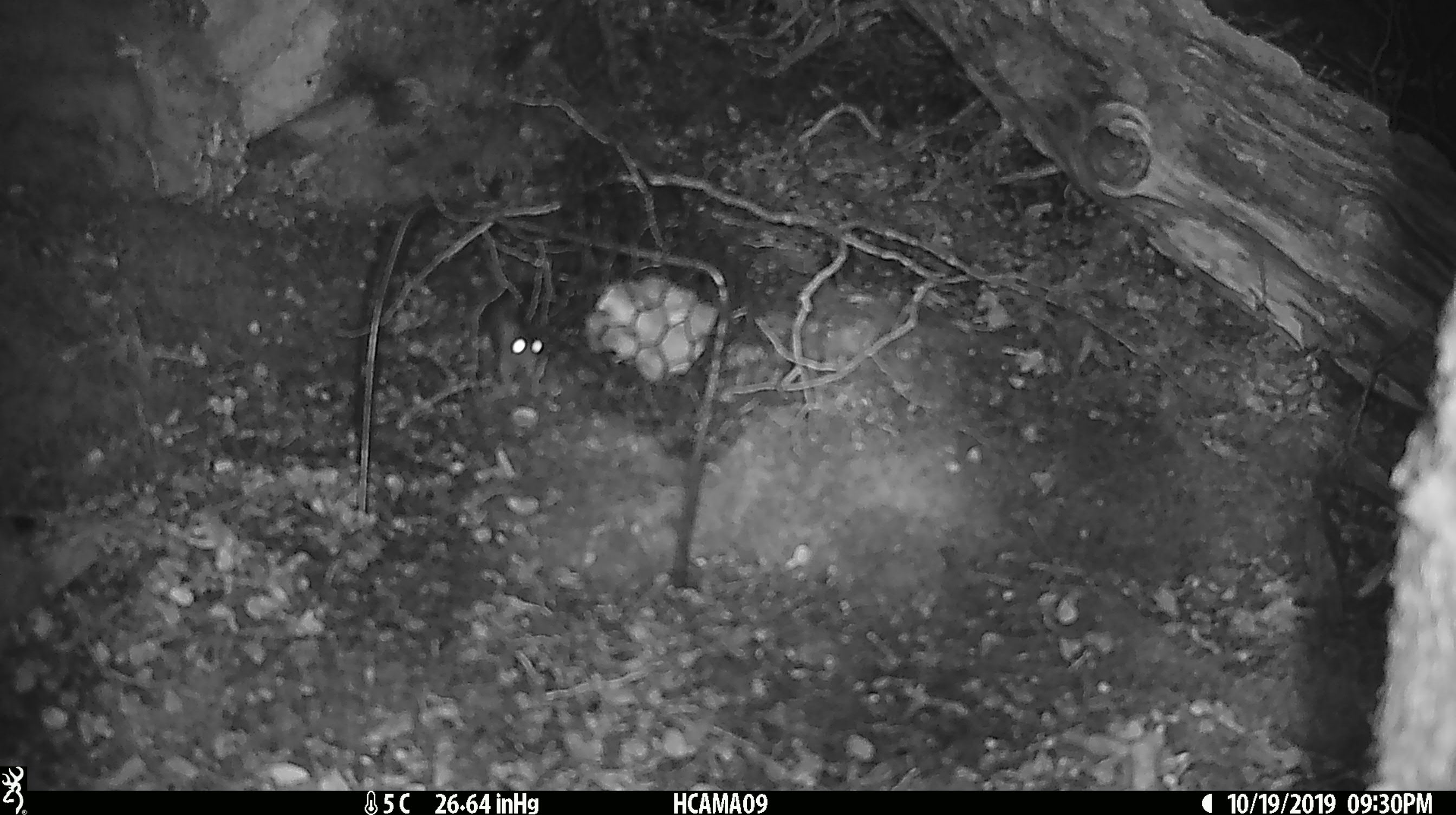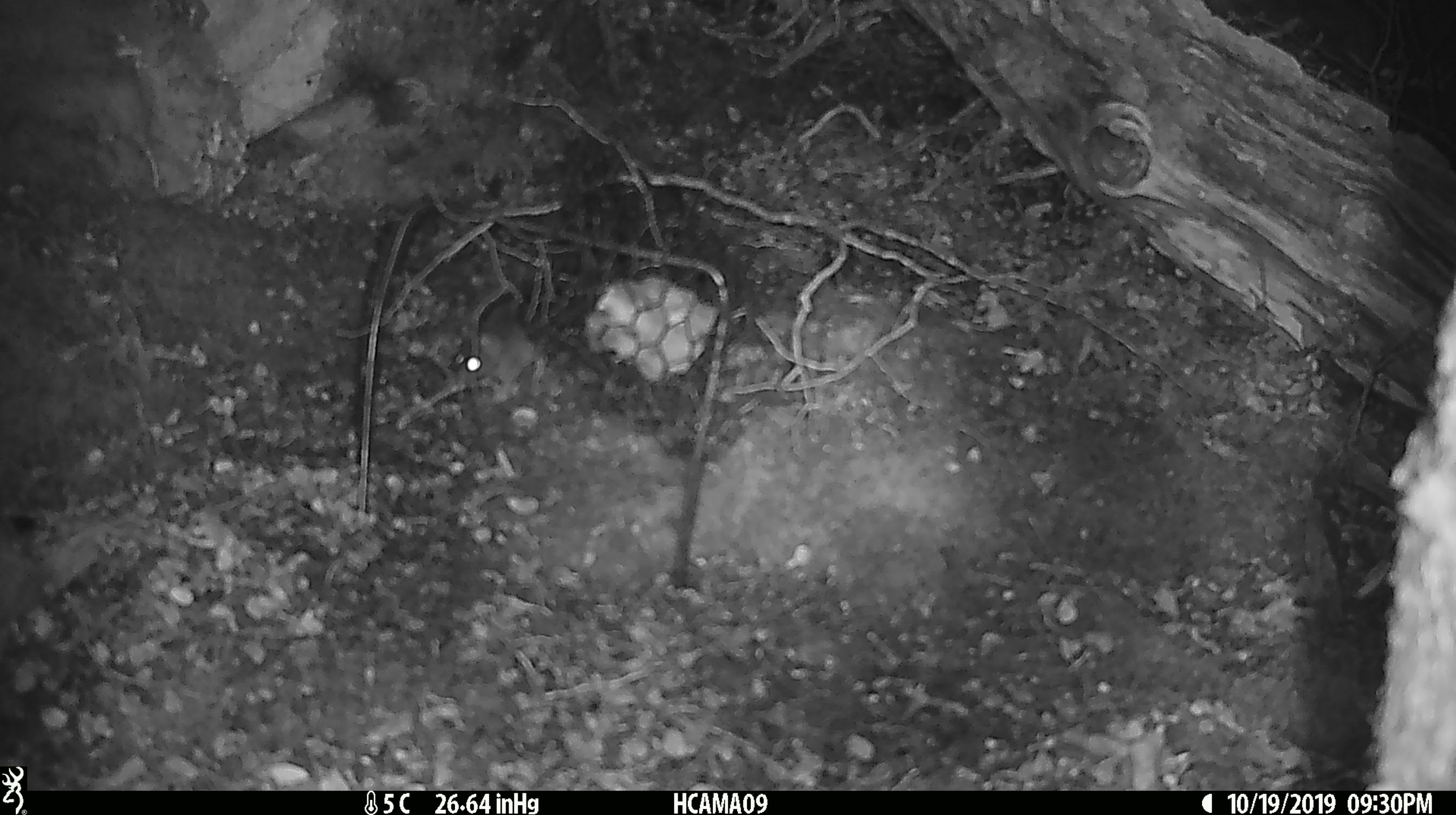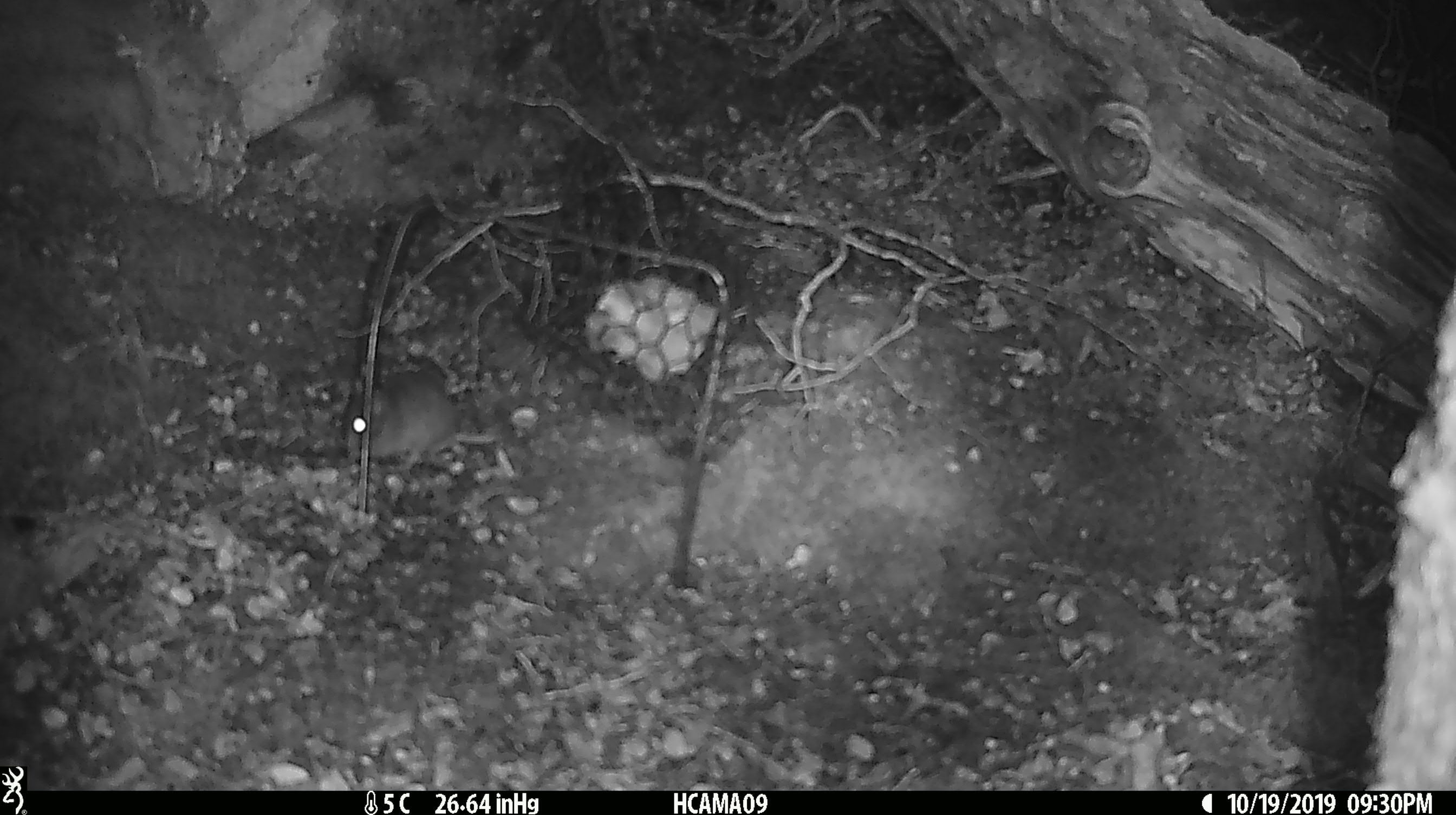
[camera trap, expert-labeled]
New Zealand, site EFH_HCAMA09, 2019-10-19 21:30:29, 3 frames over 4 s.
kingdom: Animalia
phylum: Chordata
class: Mammalia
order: Rodentia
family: Muridae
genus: Mus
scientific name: Mus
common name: mouse